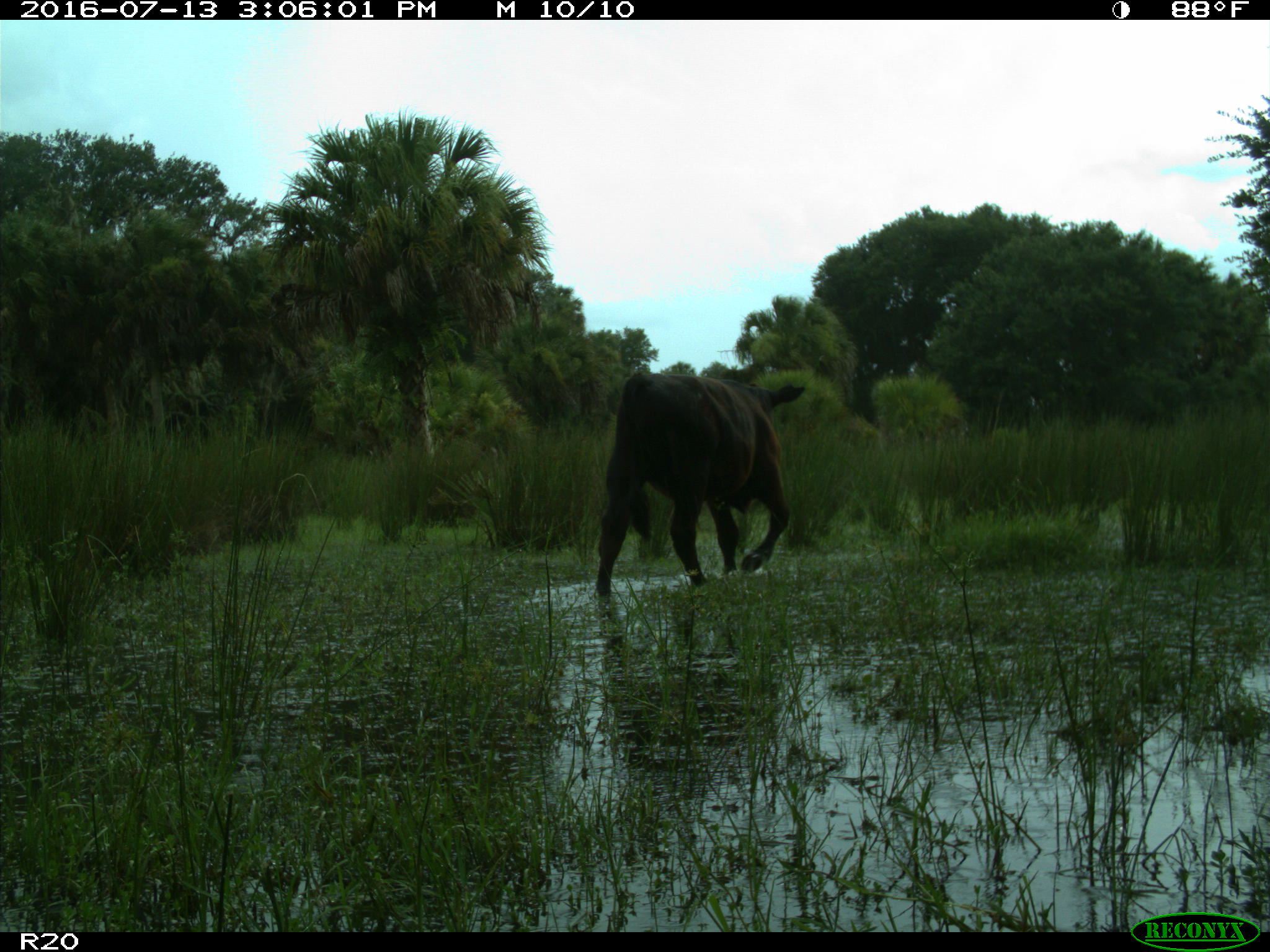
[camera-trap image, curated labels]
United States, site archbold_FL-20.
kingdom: Animalia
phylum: Chordata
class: Mammalia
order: Artiodactyla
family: Bovidae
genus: Bos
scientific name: Bos taurus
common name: domestic cow